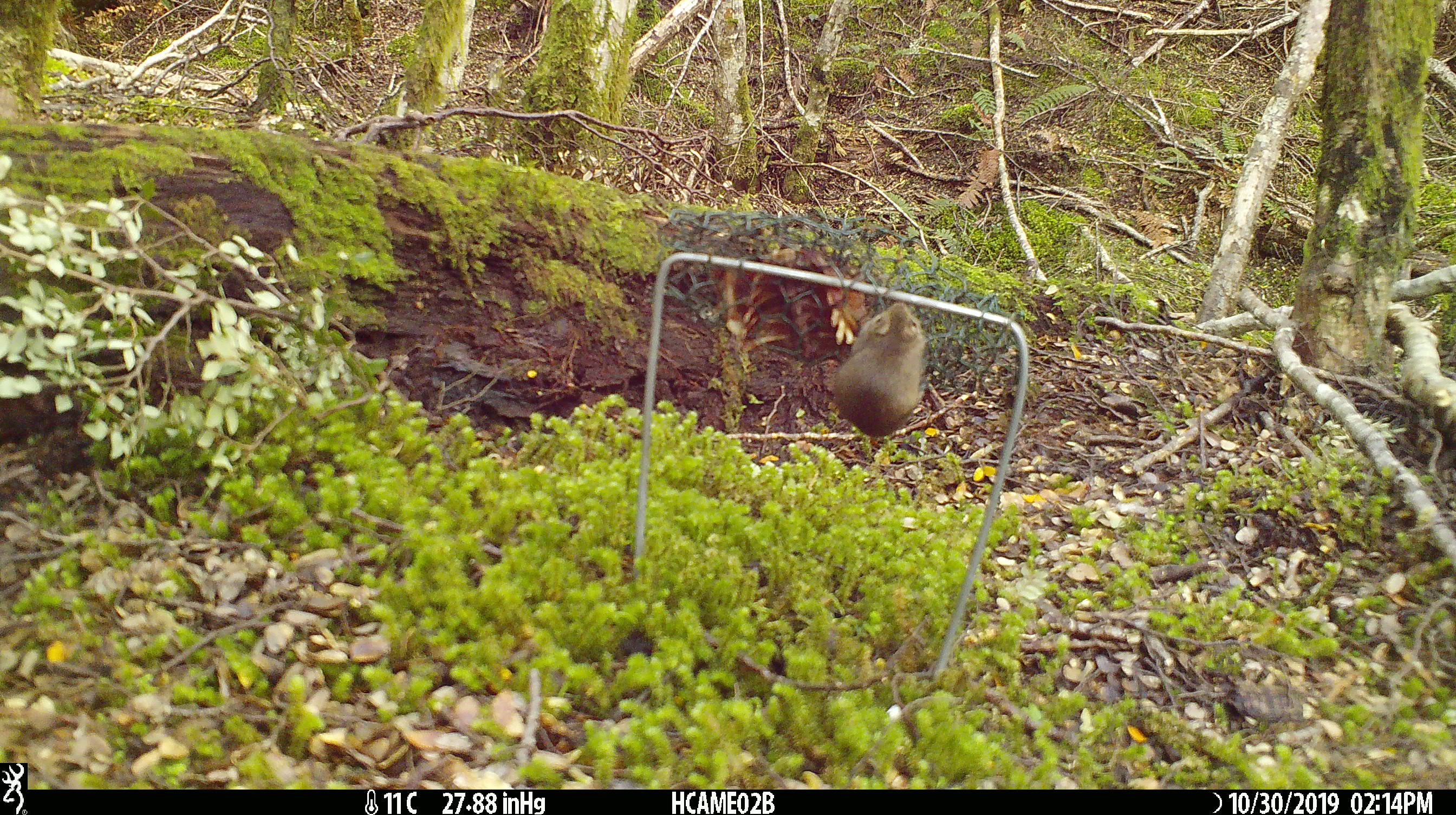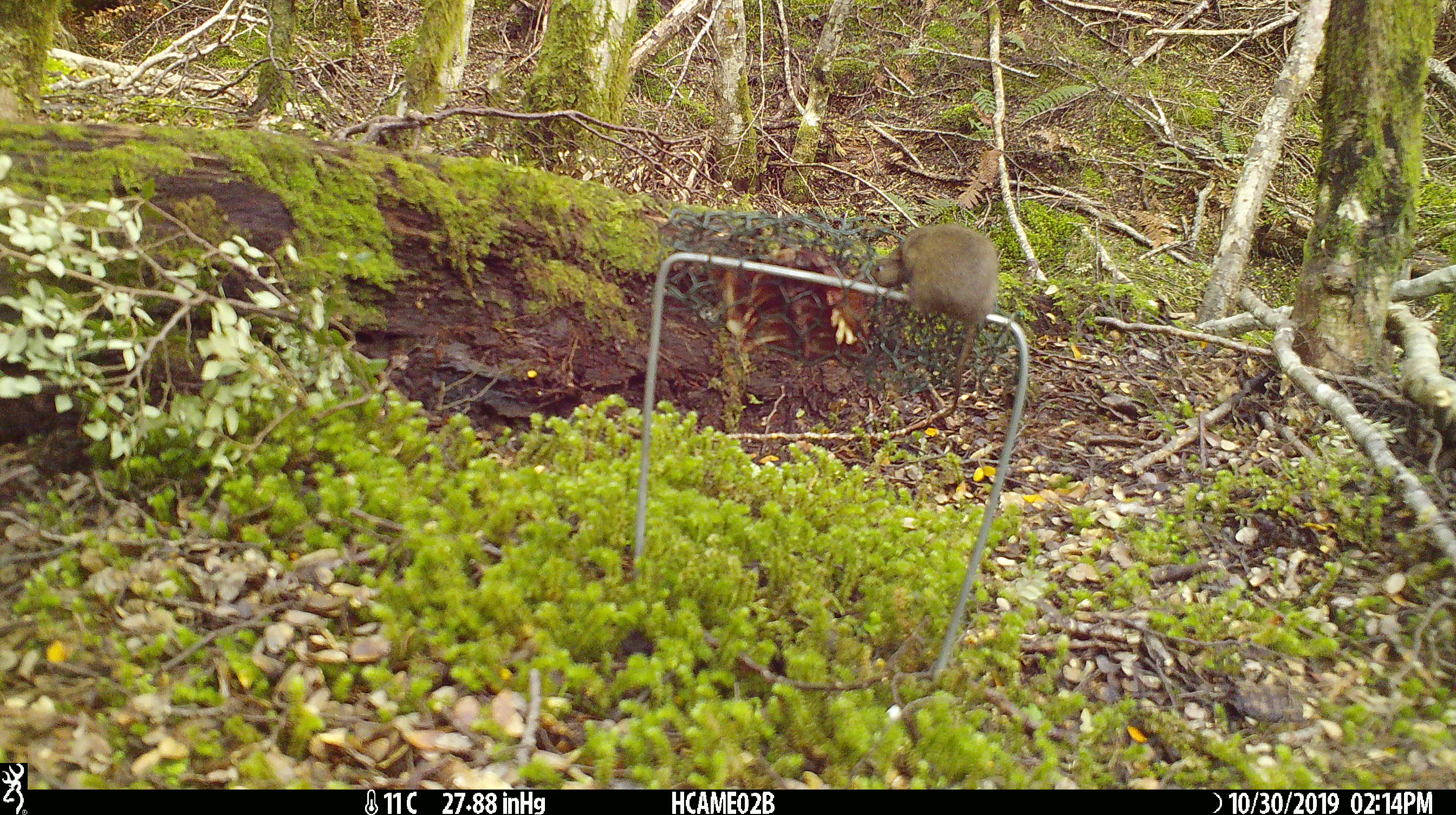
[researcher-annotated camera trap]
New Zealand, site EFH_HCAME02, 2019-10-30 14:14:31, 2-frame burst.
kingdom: Animalia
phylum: Chordata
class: Mammalia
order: Rodentia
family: Muridae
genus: Mus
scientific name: Mus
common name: mouse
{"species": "mouse (Mus)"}